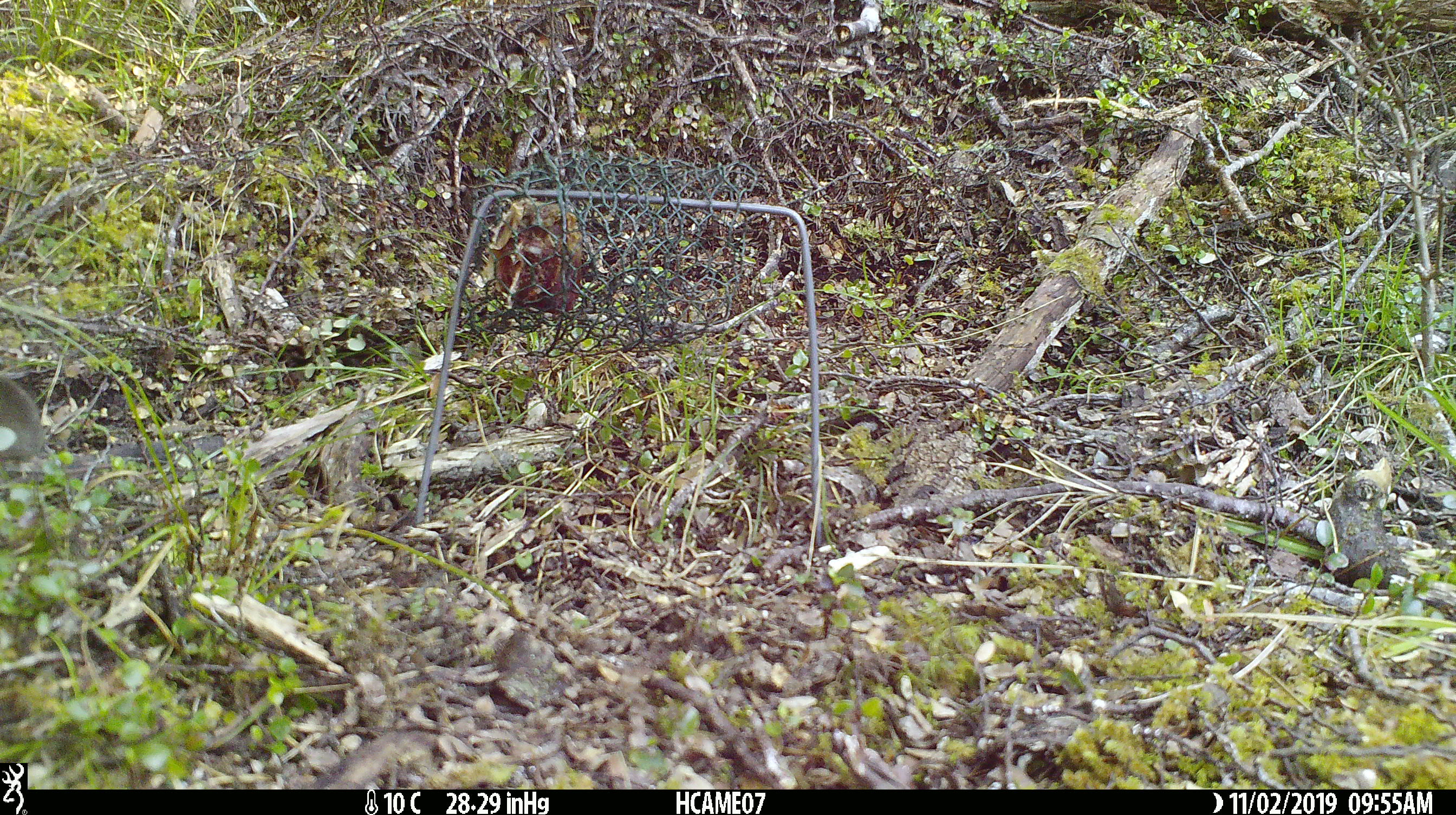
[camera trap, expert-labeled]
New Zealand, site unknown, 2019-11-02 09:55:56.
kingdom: Animalia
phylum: Chordata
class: Mammalia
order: Rodentia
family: Muridae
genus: Mus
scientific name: Mus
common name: mouse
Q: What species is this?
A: Mouse (Mus).